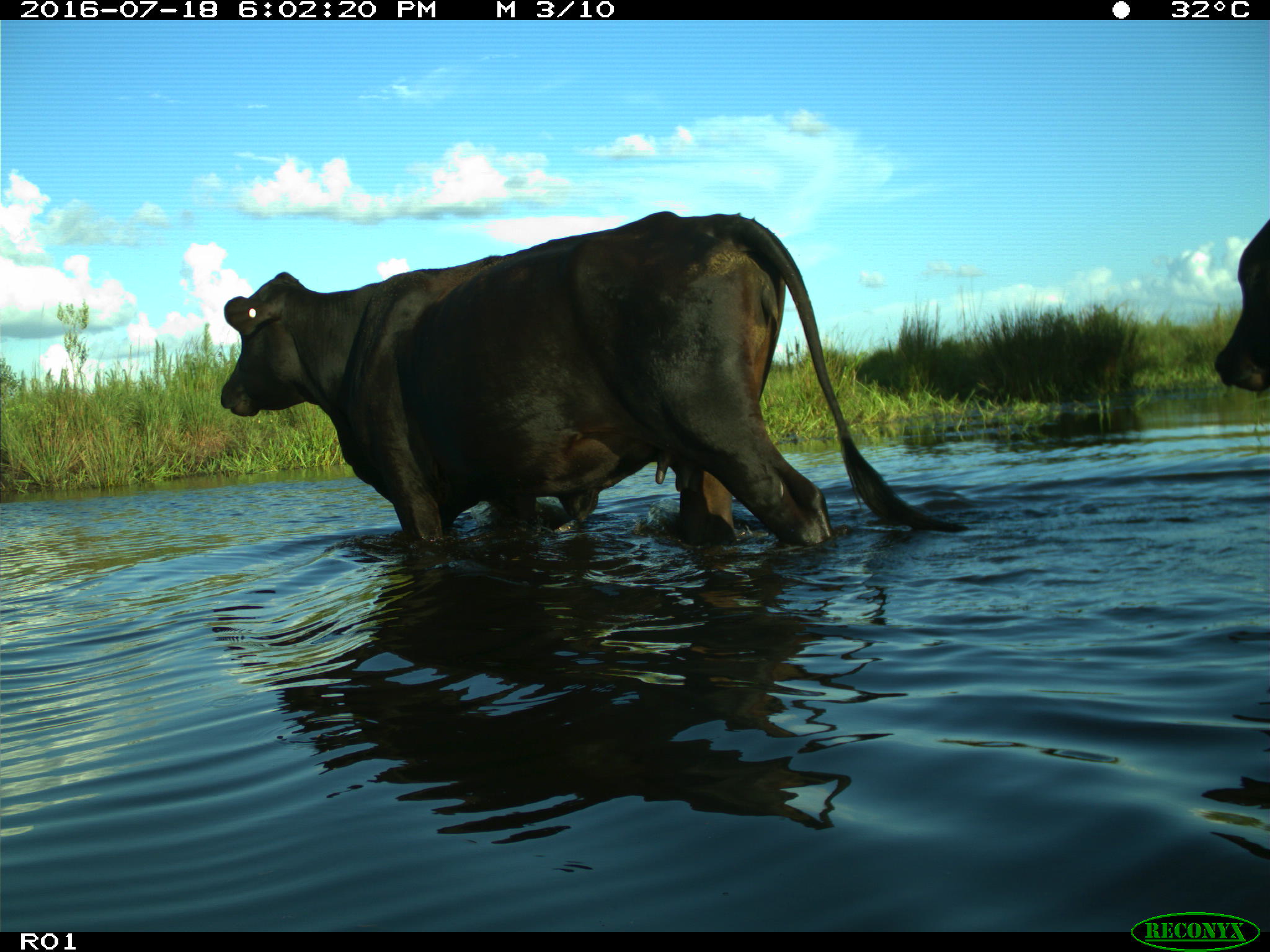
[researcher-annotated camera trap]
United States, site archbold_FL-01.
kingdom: Animalia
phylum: Chordata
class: Mammalia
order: Artiodactyla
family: Bovidae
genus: Bos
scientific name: Bos taurus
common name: domestic cow